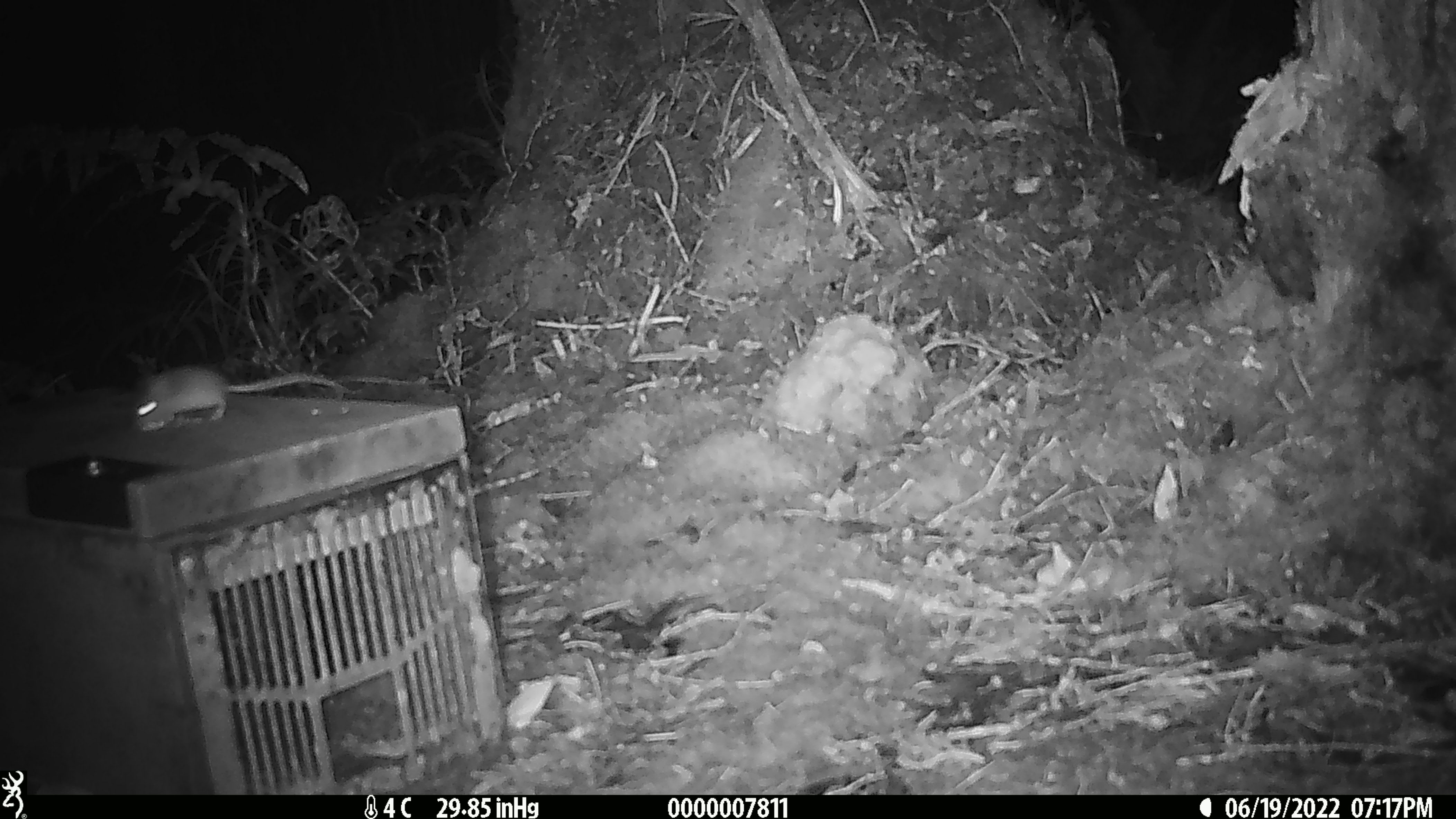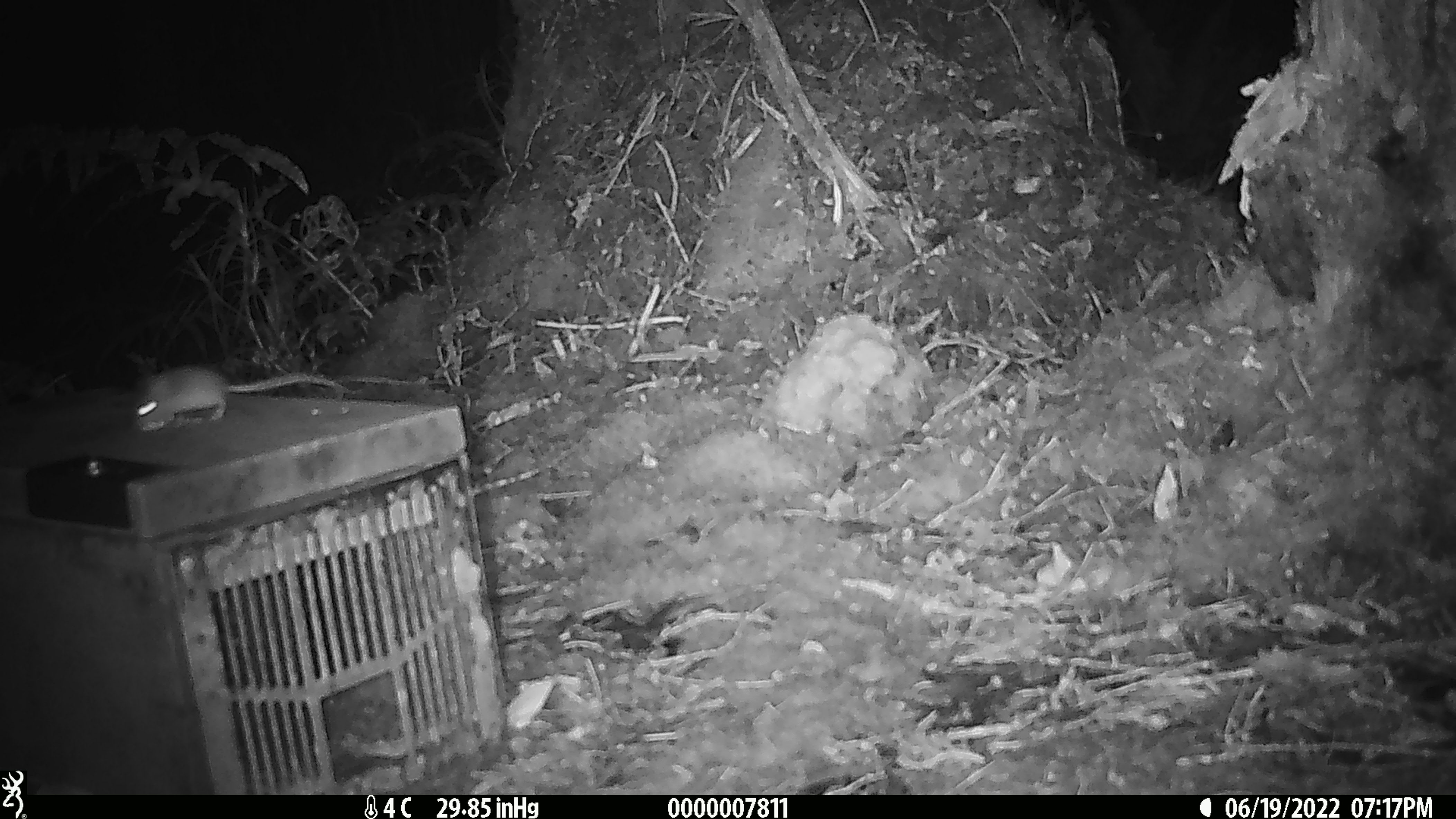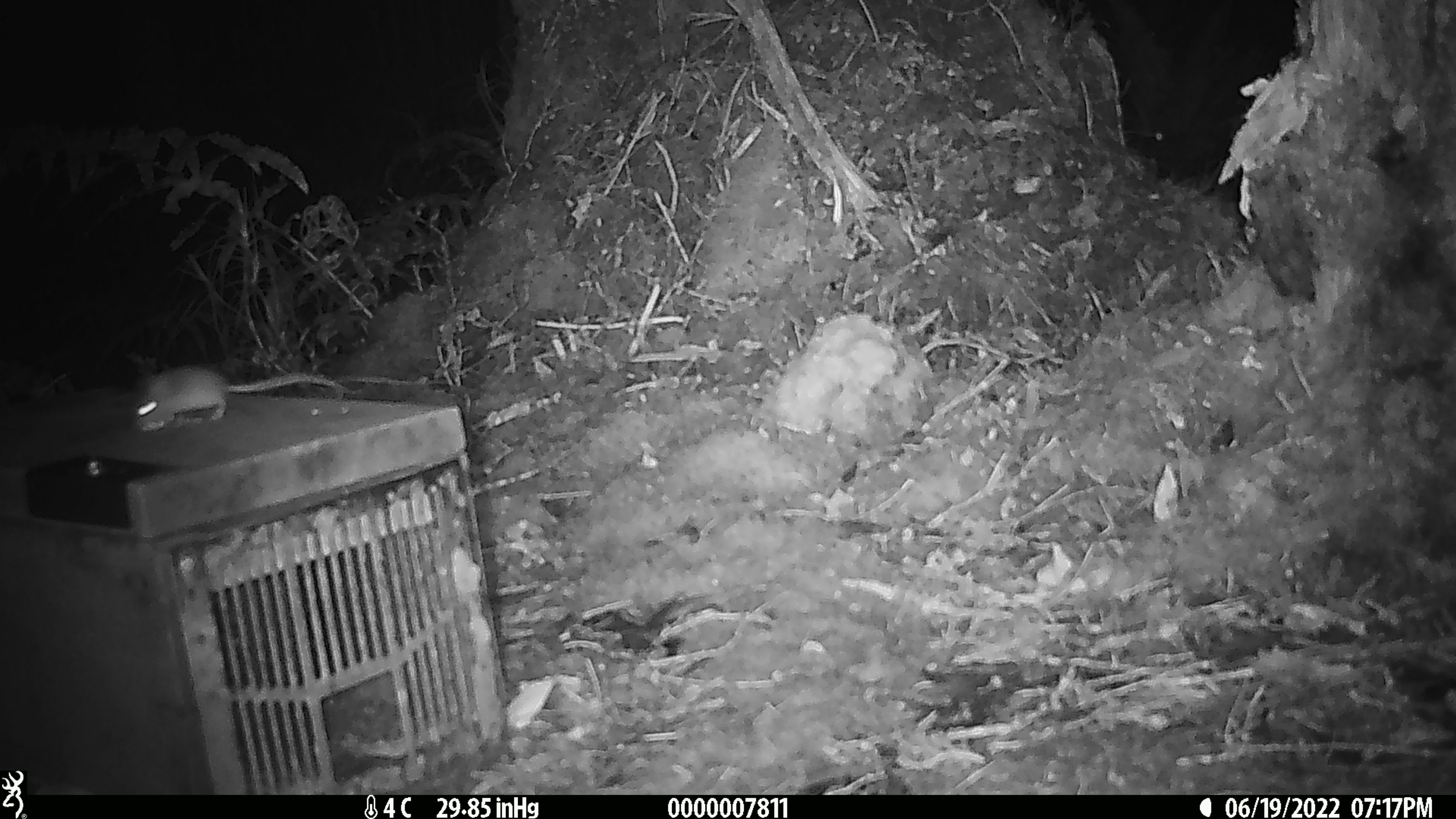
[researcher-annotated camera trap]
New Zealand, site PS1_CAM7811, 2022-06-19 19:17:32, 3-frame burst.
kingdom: Animalia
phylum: Chordata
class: Mammalia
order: Rodentia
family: Muridae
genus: Mus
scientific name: Mus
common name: mouse